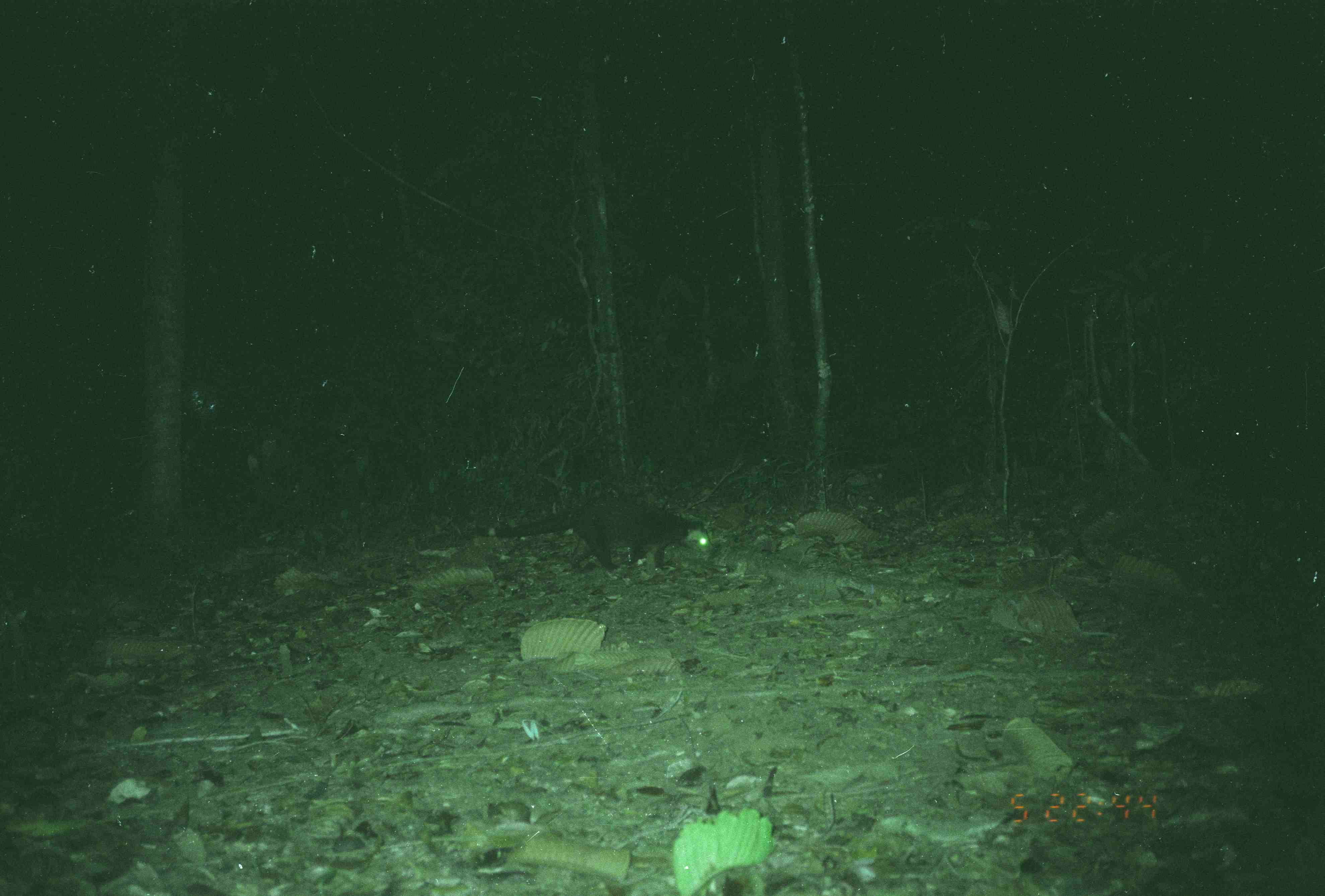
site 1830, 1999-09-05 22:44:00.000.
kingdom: Animalia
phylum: Chordata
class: Mammalia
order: Carnivora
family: Viverridae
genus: Paguma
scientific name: Paguma larvata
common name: masked palm civet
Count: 1.